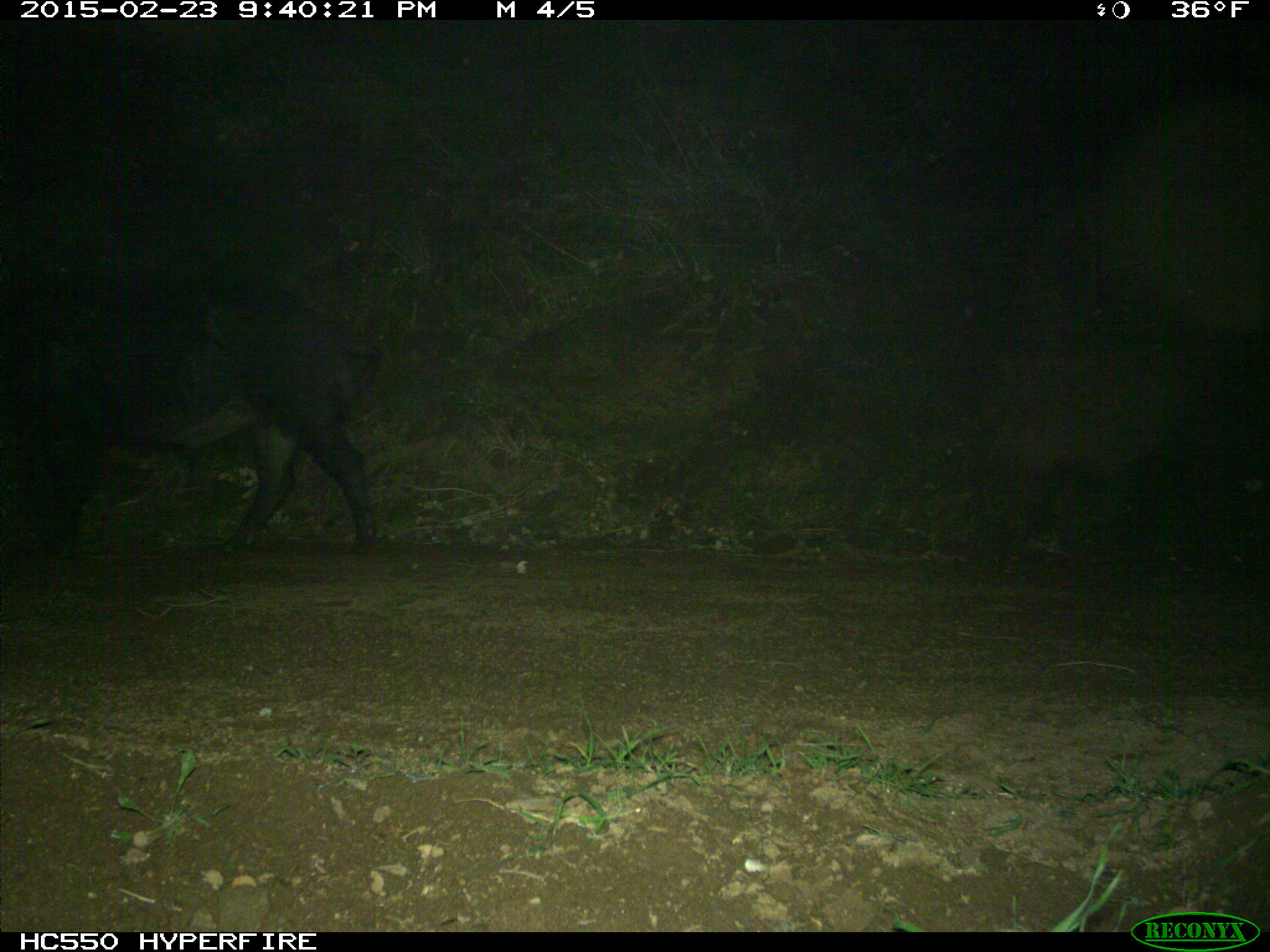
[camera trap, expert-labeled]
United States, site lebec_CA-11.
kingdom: Animalia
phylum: Chordata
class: Mammalia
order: Artiodactyla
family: Suidae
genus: Sus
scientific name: Sus scrofa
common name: wild boar